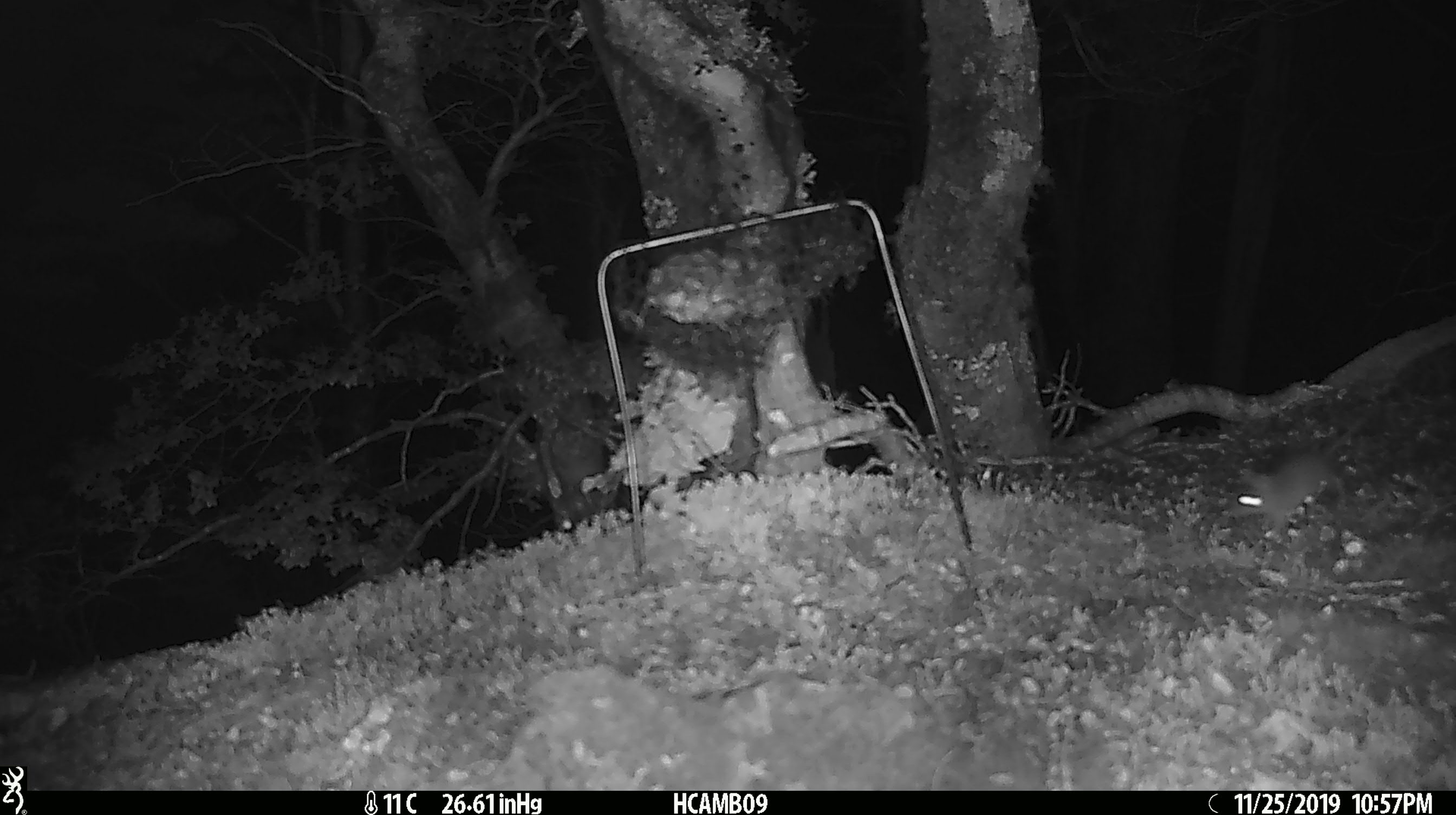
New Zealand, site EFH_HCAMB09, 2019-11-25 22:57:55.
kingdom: Animalia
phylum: Chordata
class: Mammalia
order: Rodentia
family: Muridae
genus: Mus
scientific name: Mus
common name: mouse